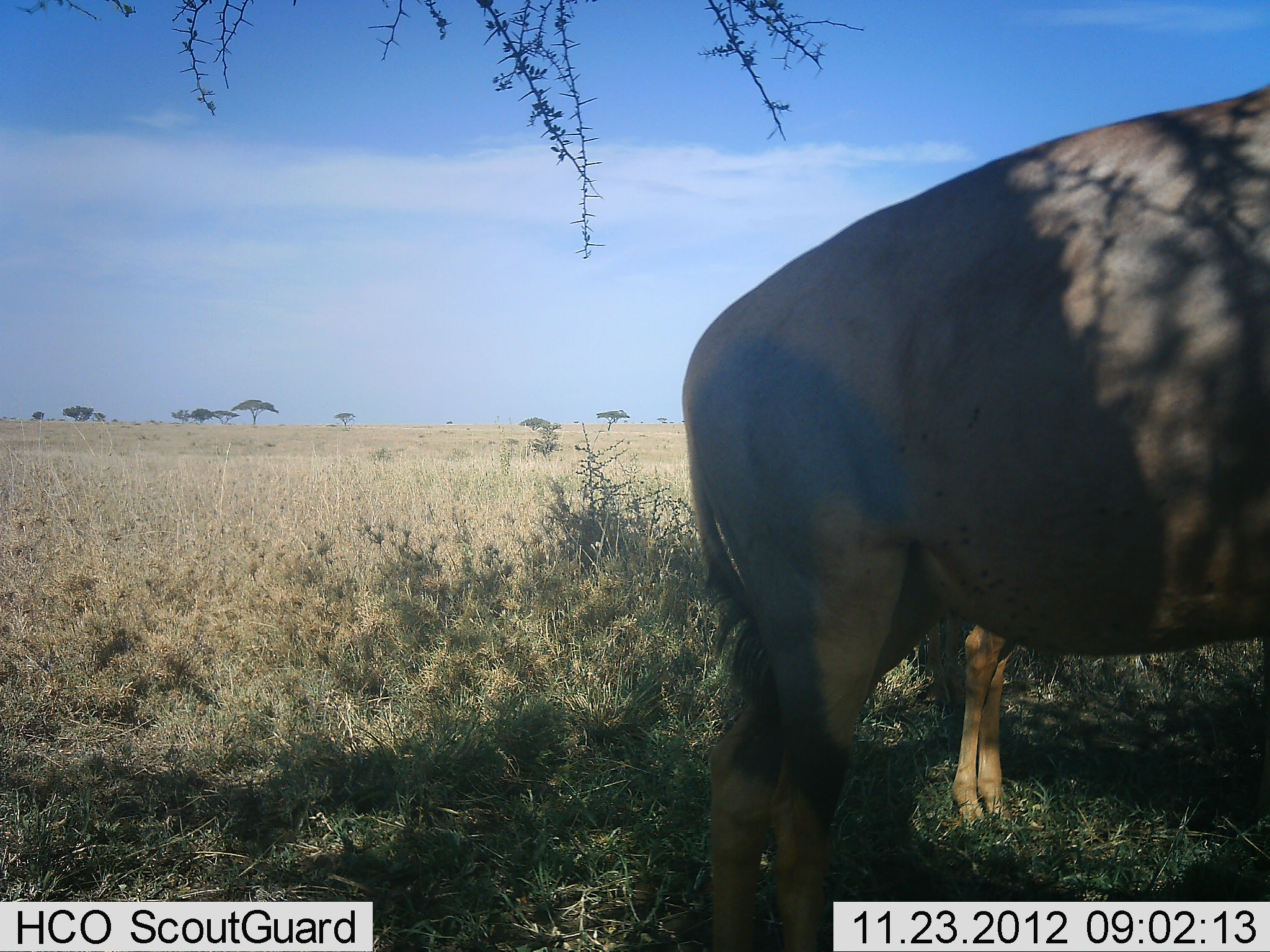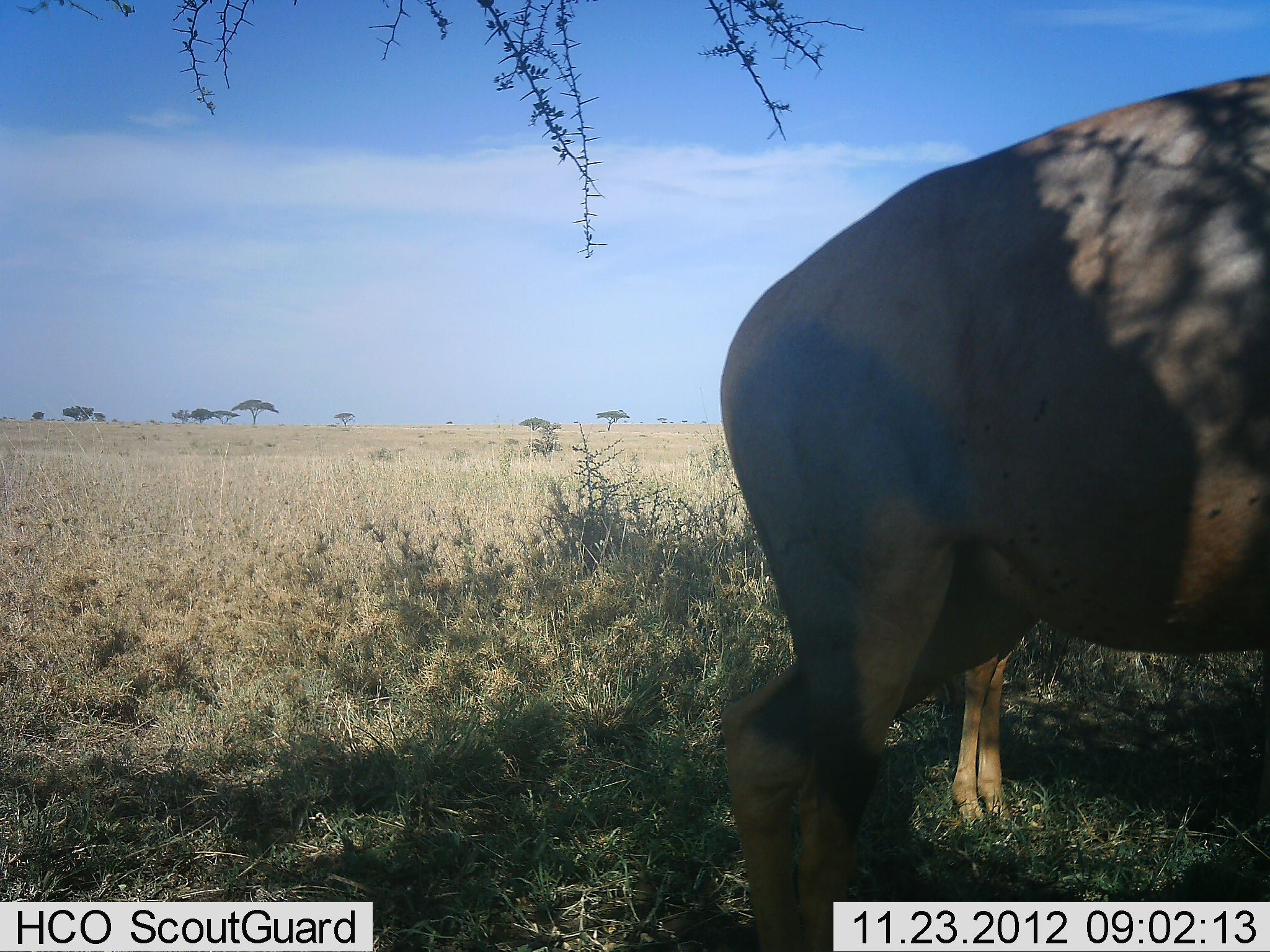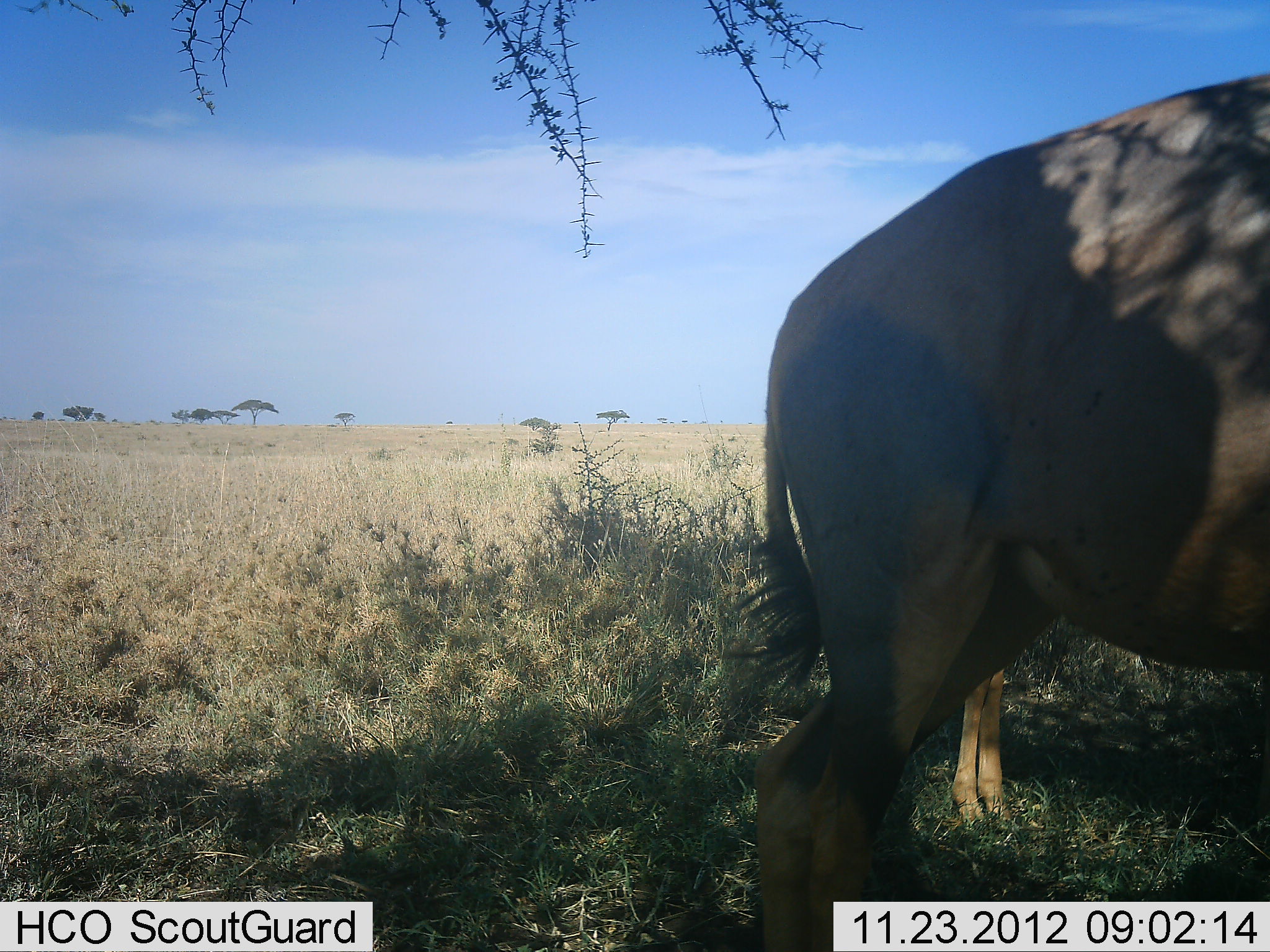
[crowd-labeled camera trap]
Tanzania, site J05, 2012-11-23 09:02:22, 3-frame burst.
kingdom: Animalia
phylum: Chordata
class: Mammalia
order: Artiodactyla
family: Bovidae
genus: Damaliscus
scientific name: Damaliscus lunatus jimela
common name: topi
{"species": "topi (Damaliscus lunatus jimela)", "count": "2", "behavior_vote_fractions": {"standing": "100%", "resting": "10%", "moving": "10%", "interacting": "0%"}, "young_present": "30%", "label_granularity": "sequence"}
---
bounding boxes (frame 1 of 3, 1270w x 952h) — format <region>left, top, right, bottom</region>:
animal: <region>677, 84, 1270, 952</region>; <region>949, 627, 1016, 822</region>; <region>924, 615, 963, 712</region>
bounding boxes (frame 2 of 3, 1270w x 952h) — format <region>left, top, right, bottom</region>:
animal: <region>714, 66, 1270, 952</region>; <region>951, 642, 1013, 822</region>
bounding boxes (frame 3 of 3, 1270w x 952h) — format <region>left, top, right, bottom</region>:
animal: <region>717, 71, 1270, 952</region>